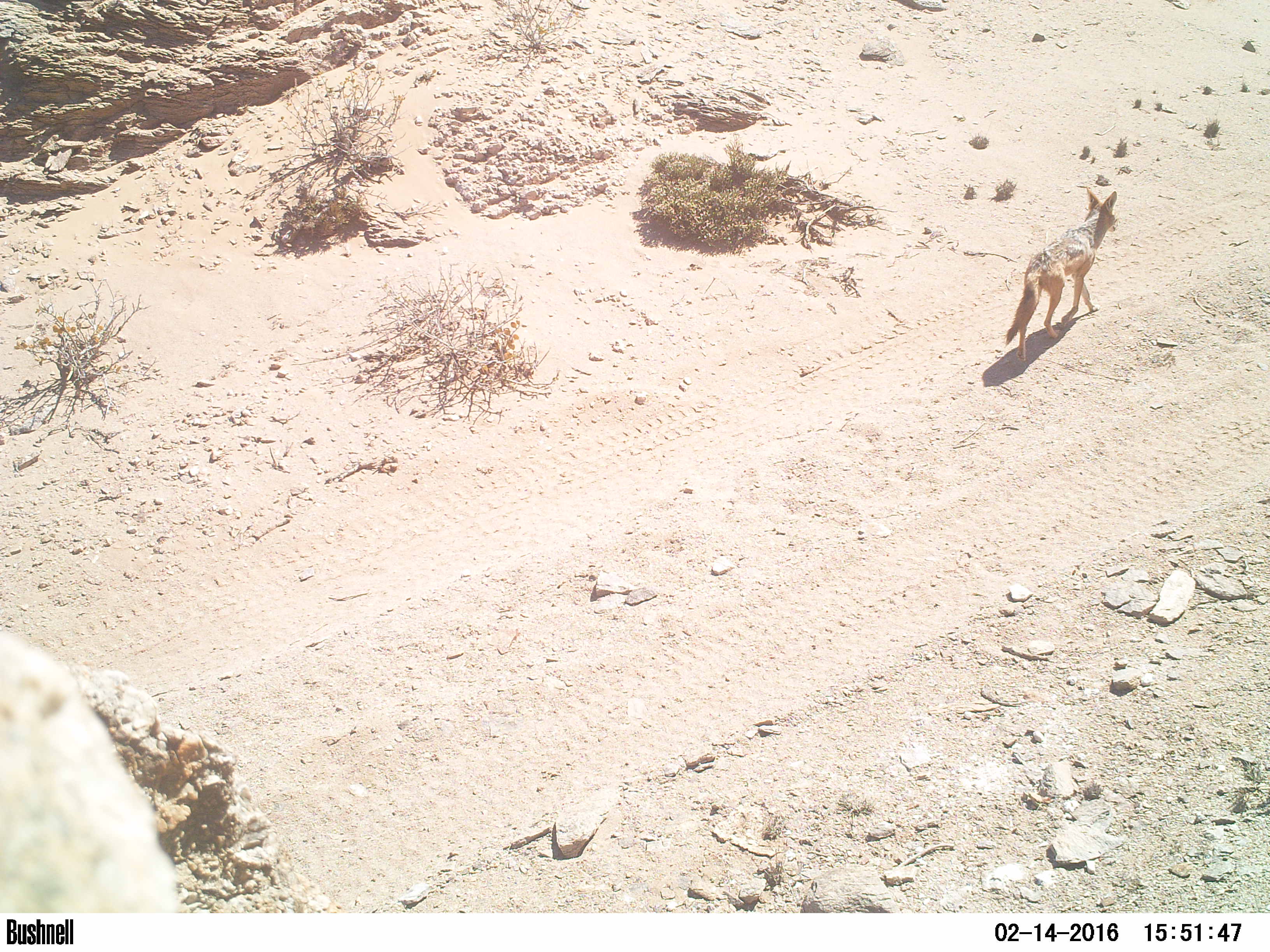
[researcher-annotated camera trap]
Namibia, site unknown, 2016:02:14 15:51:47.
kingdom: Animalia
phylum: Chordata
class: Mammalia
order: Carnivora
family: Canidae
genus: Lupulella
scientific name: Lupulella mesomelas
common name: black-backed jackal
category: canis mesomelas